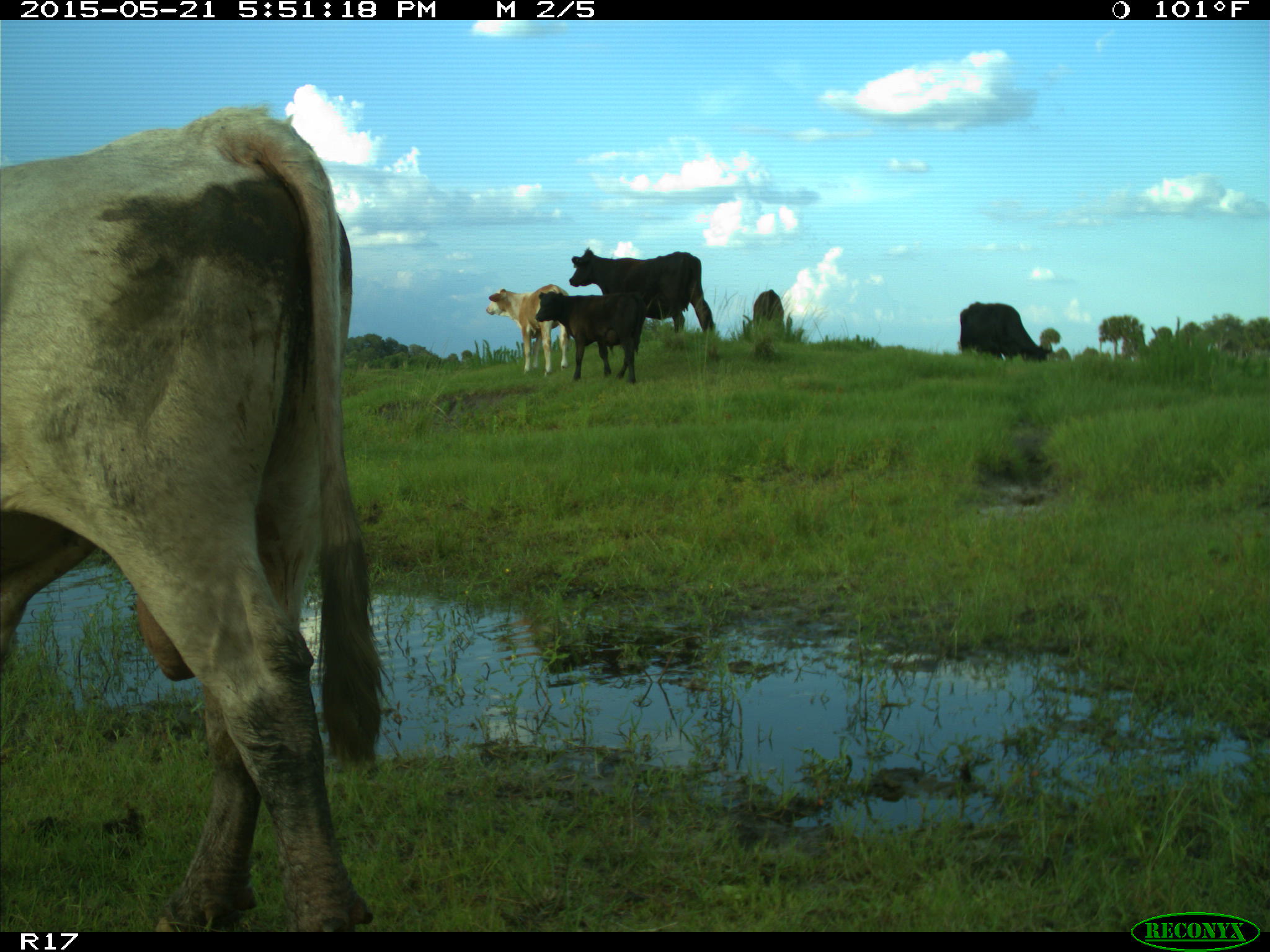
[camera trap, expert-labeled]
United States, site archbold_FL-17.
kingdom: Animalia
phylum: Chordata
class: Mammalia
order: Artiodactyla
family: Bovidae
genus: Bos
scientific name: Bos taurus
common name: domestic cow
Bos taurus (domestic cow).